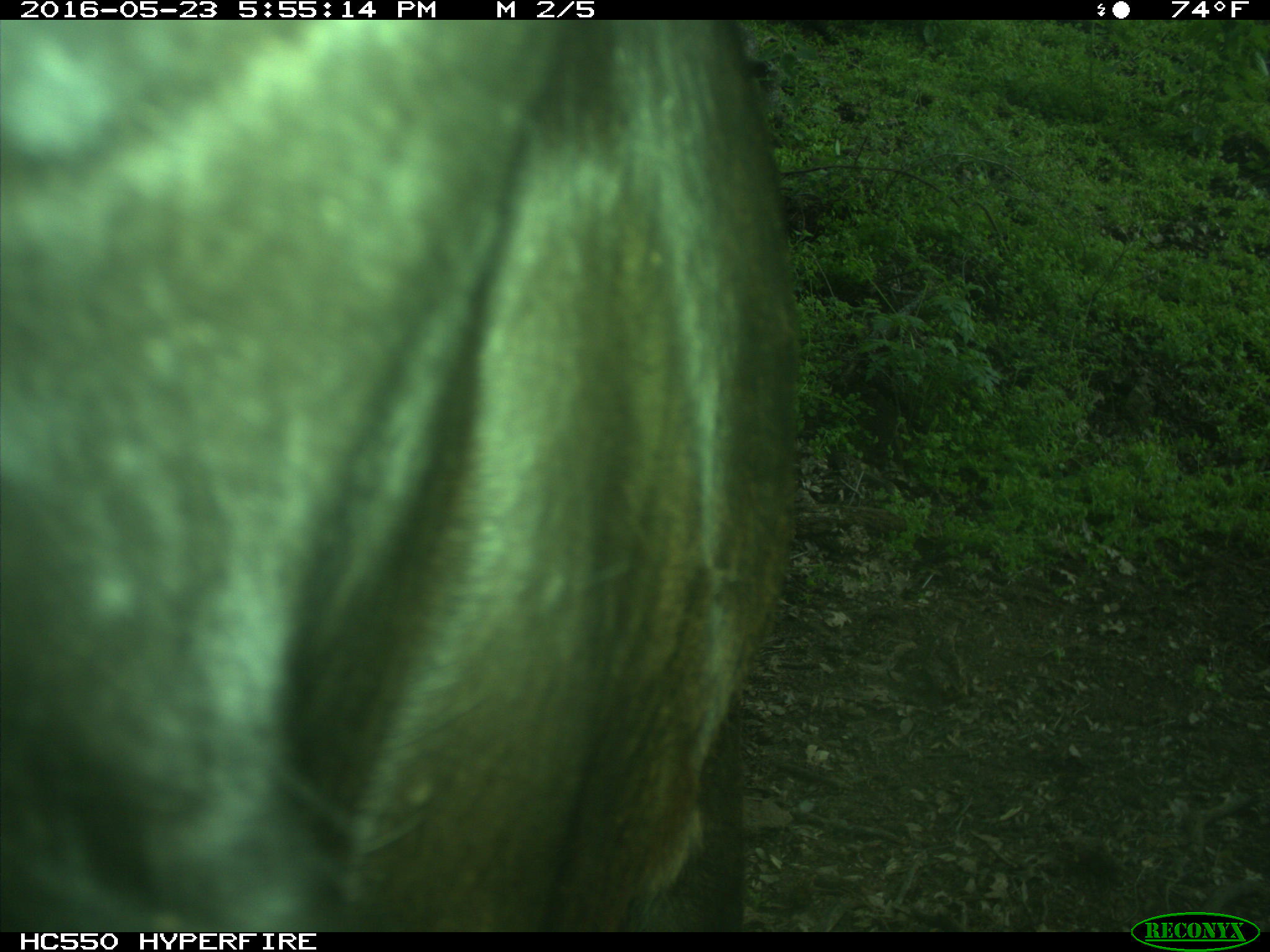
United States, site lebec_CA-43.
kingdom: Animalia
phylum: Chordata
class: Mammalia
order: Artiodactyla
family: Bovidae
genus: Bos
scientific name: Bos taurus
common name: domestic cow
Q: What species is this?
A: Bos taurus (domestic cow).